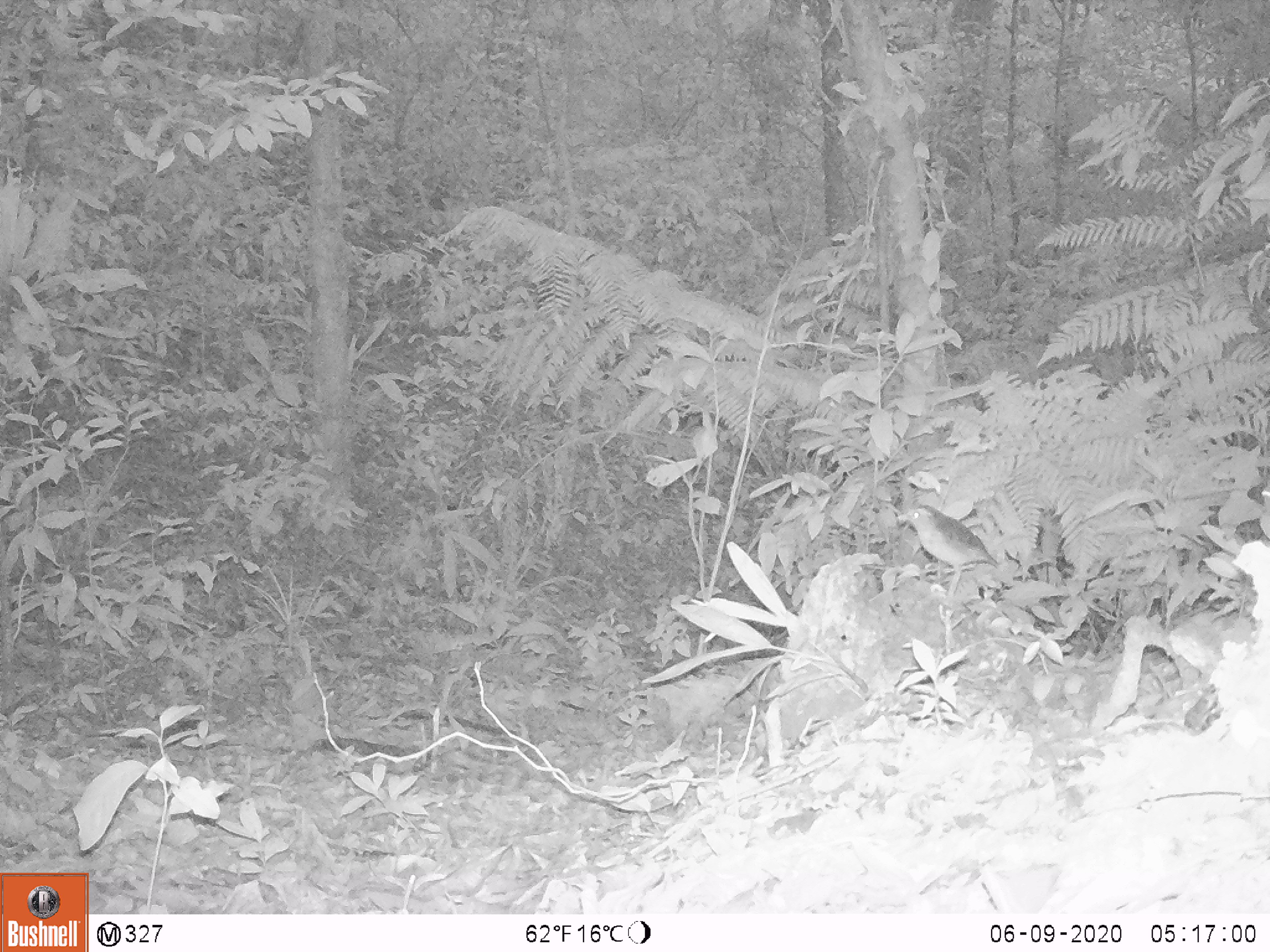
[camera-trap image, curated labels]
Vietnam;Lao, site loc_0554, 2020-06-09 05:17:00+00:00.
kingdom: Animalia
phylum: Chordata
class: Aves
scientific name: Aves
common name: bird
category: unidentified bird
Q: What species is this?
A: Unidentified bird (bird) (Aves).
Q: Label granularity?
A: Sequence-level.